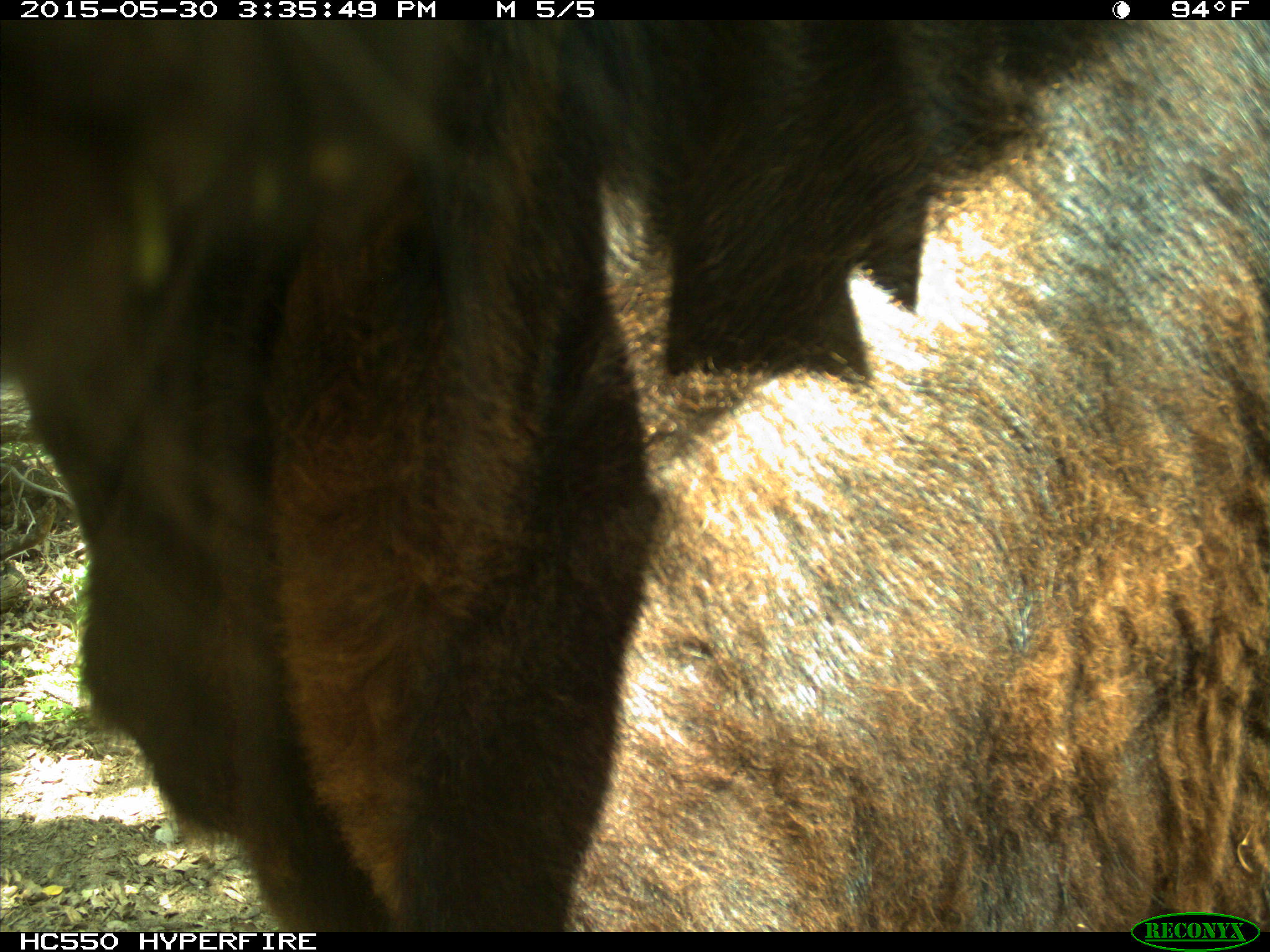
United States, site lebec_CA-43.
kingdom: Animalia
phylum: Chordata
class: Mammalia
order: Artiodactyla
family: Bovidae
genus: Bos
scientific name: Bos taurus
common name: domestic cow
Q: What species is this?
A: Bos taurus (domestic cow).